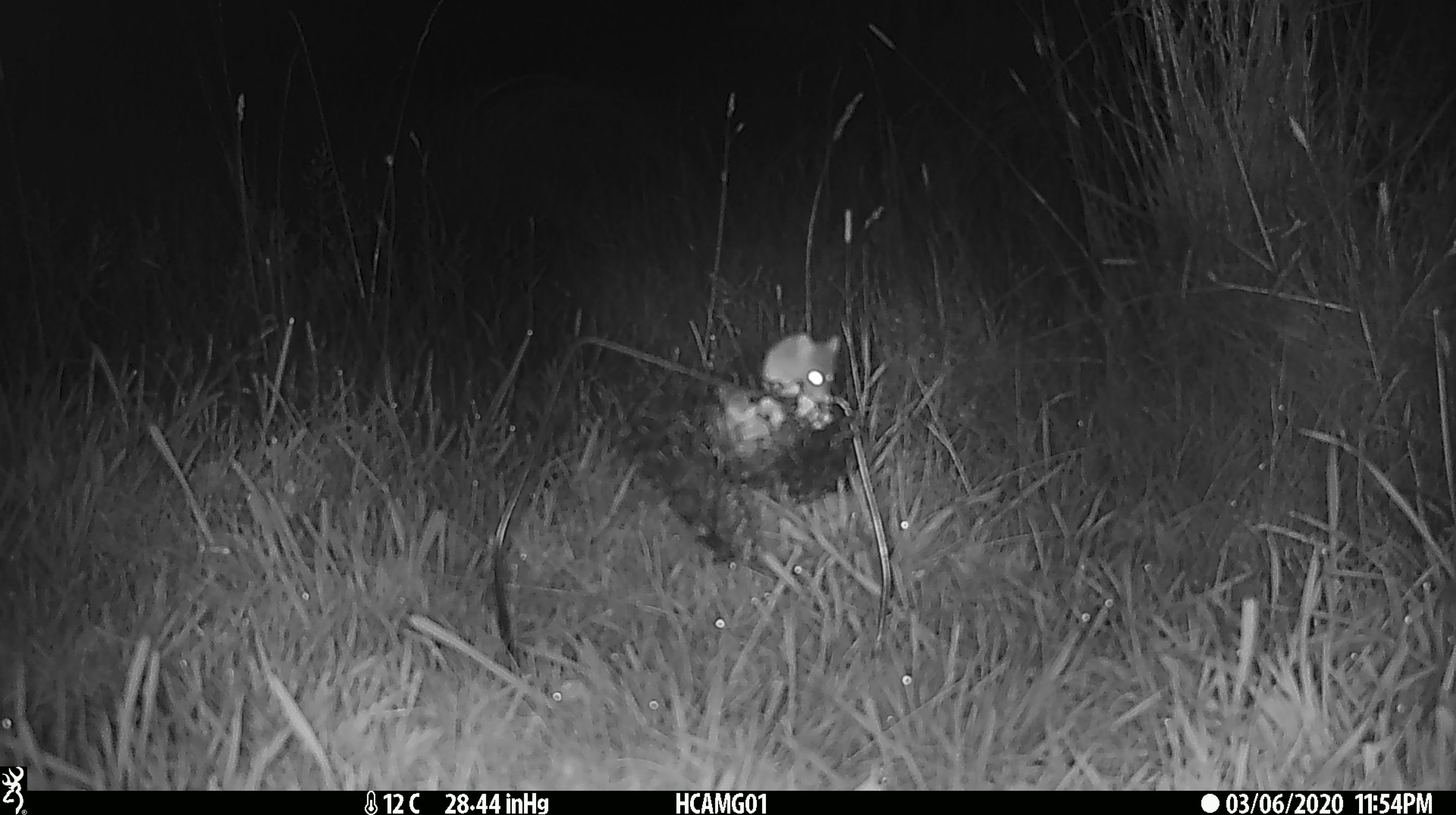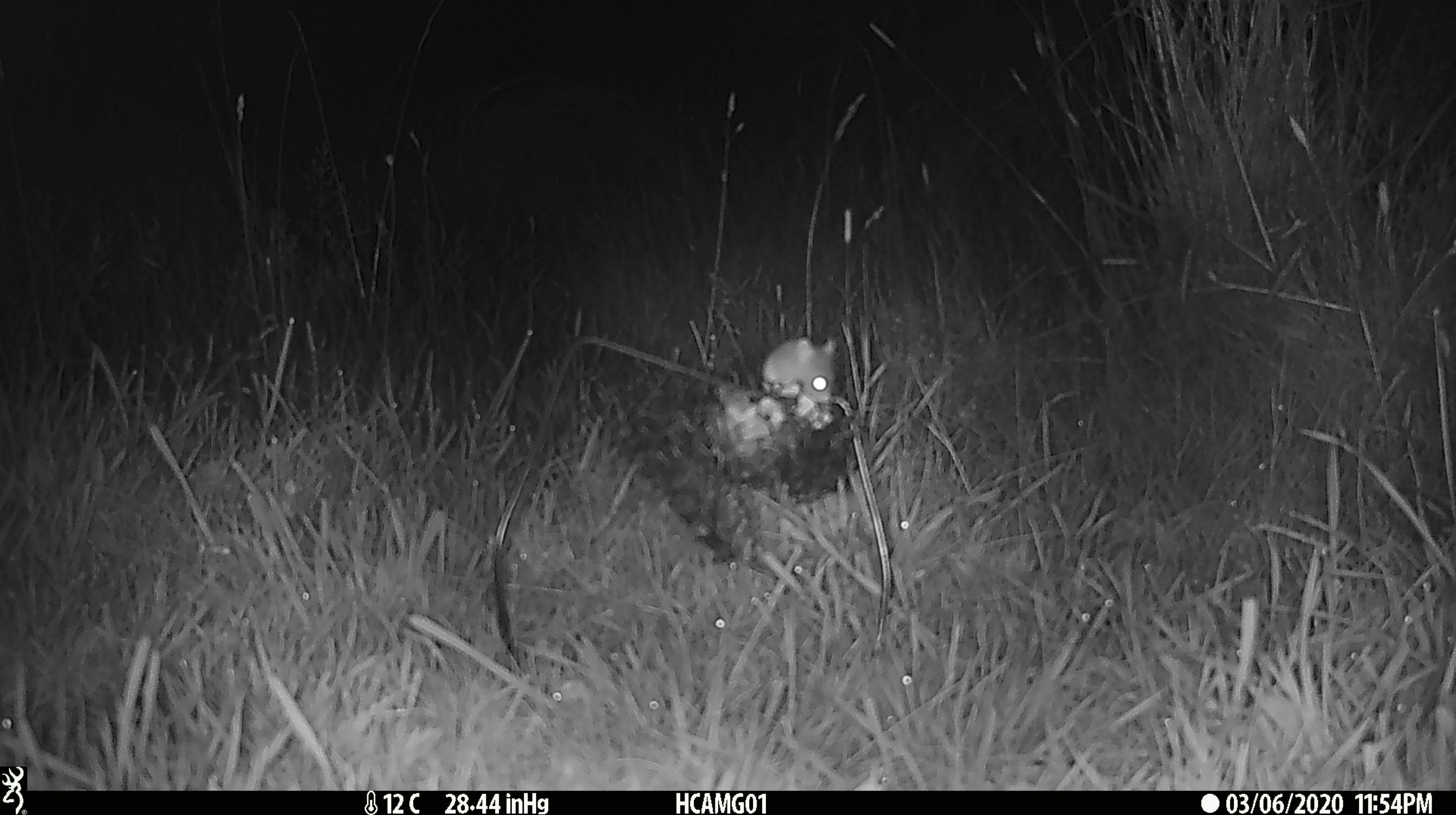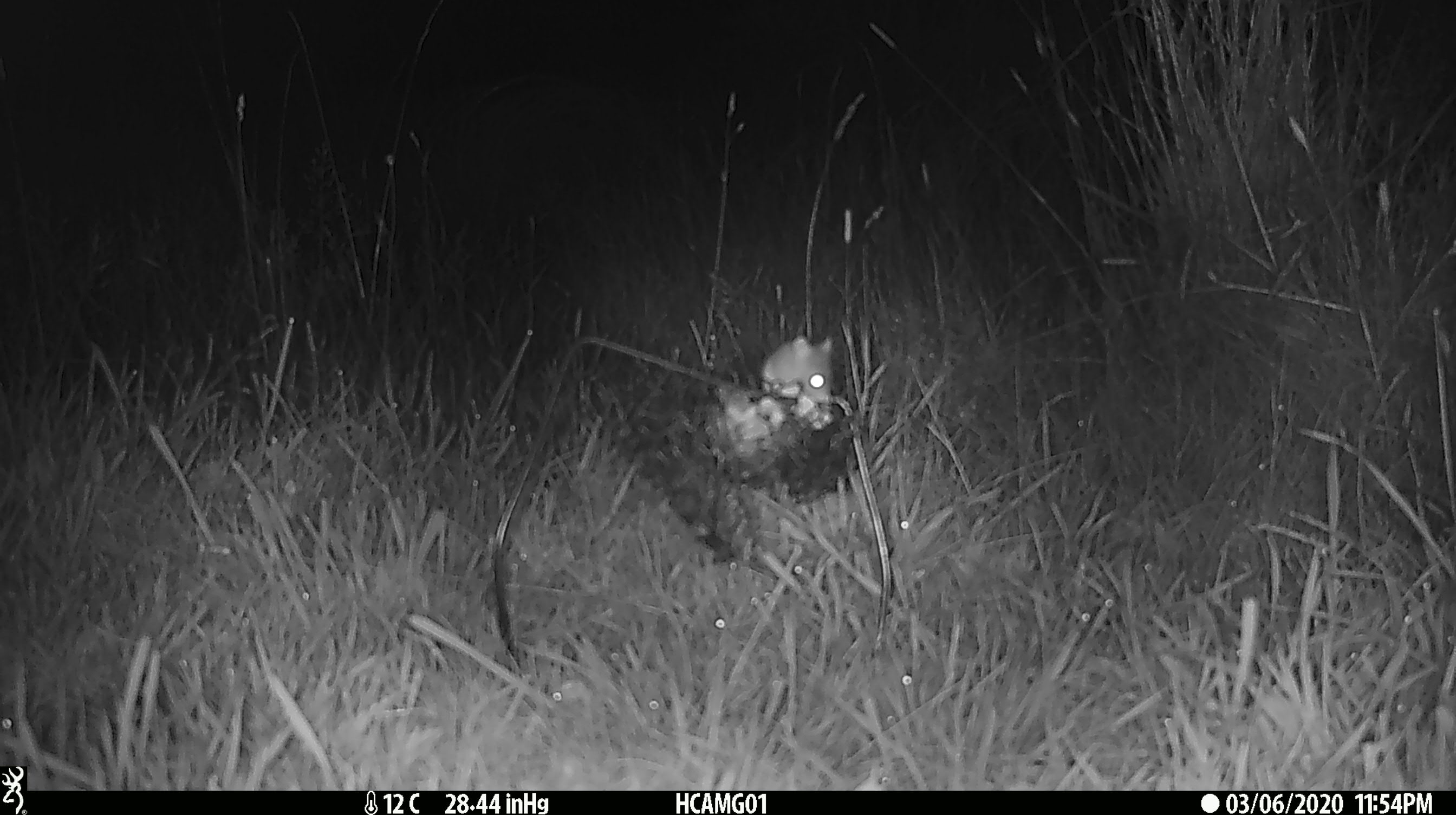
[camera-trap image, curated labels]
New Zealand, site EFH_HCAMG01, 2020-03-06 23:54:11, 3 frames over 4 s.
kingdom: Animalia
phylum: Chordata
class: Mammalia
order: Rodentia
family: Muridae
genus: Mus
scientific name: Mus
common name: mouse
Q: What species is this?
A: Mouse (Mus).